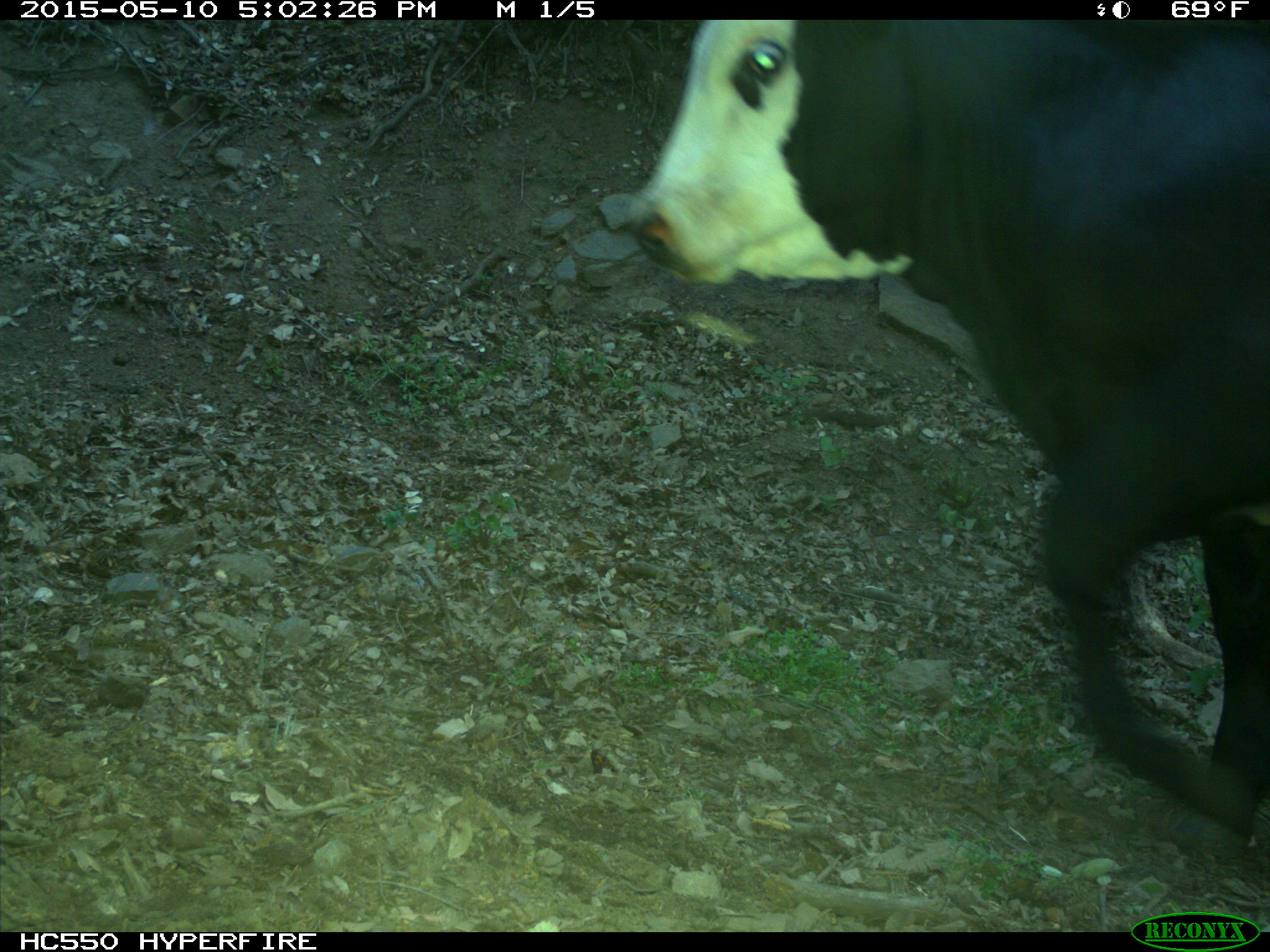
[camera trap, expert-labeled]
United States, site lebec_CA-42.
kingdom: Animalia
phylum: Chordata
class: Mammalia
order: Artiodactyla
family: Bovidae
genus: Bos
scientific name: Bos taurus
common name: domestic cow